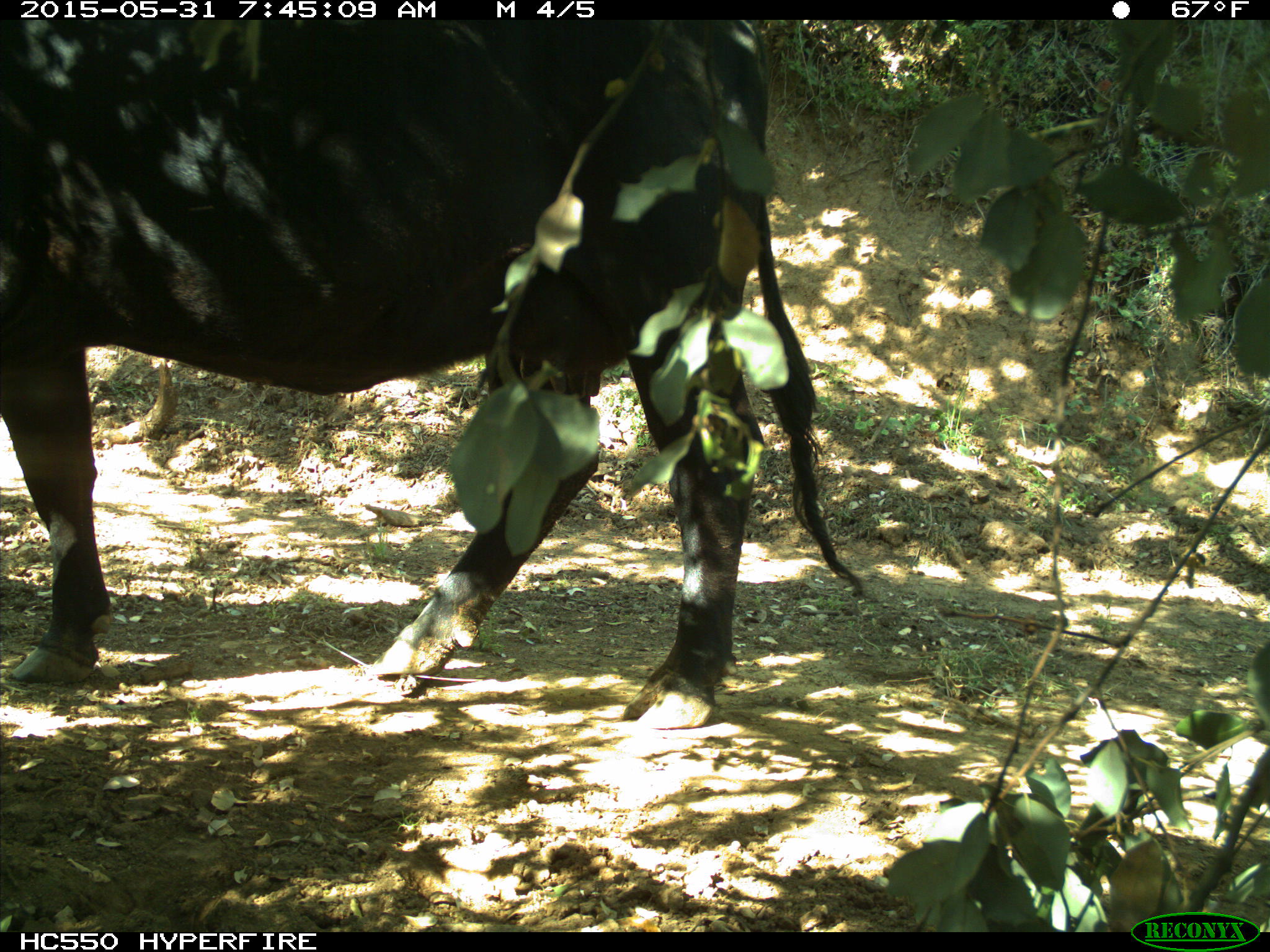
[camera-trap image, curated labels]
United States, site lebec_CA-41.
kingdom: Animalia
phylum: Chordata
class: Mammalia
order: Artiodactyla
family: Bovidae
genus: Bos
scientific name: Bos taurus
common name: domestic cow